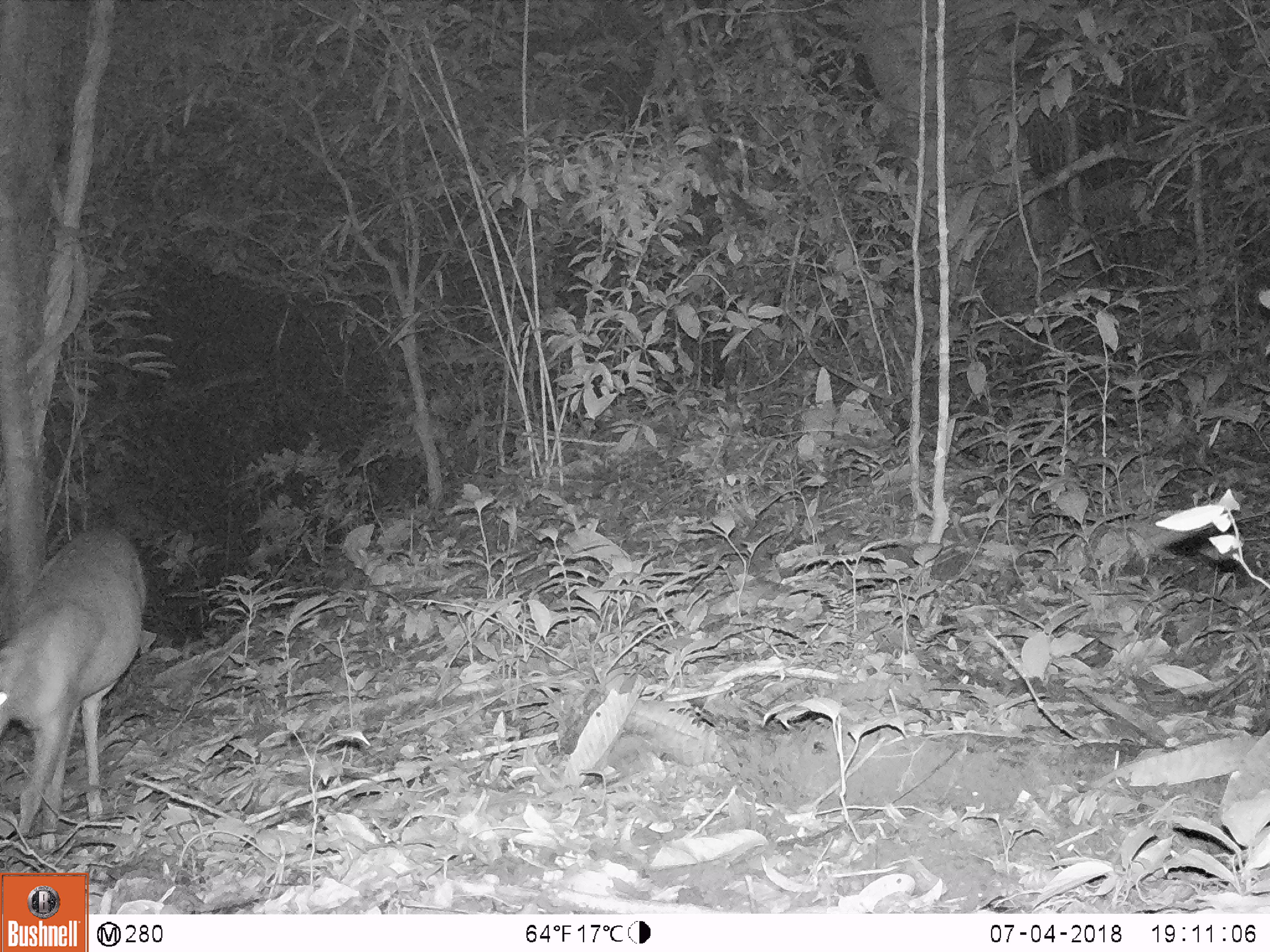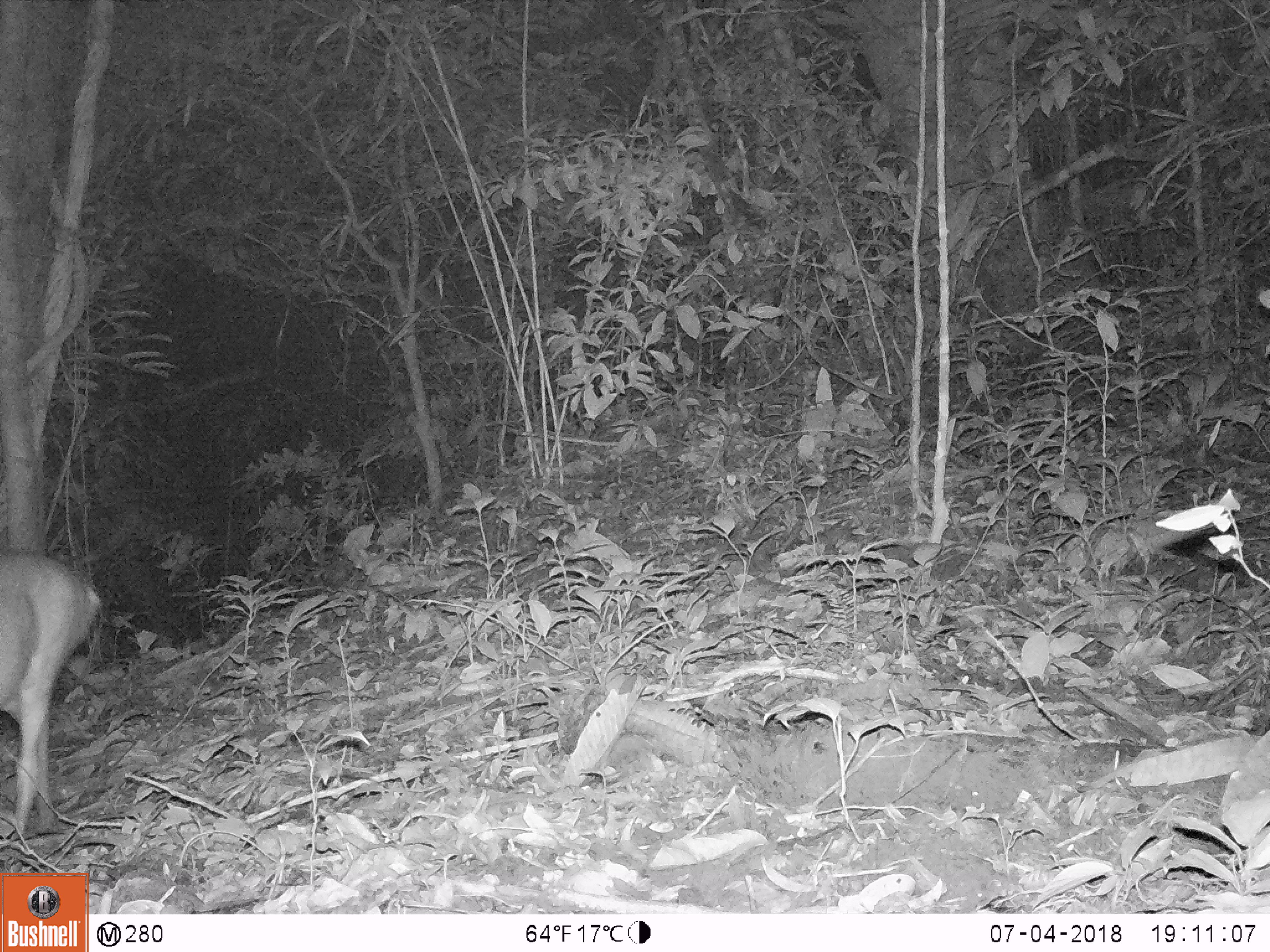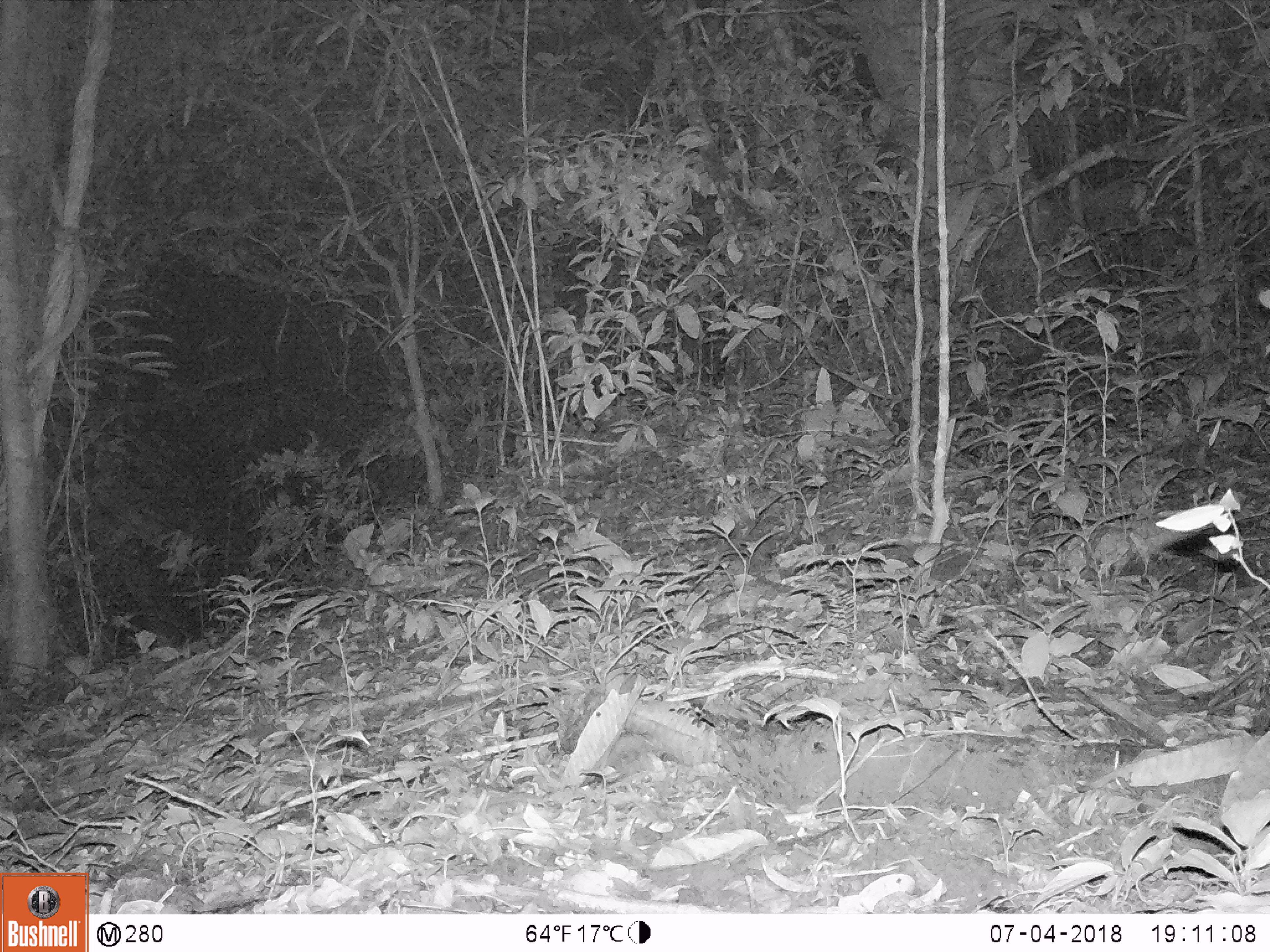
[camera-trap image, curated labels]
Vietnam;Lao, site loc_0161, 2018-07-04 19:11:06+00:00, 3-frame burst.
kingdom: Animalia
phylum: Chordata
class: Mammalia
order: Artiodactyla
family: Cervidae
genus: Muntiacus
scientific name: Muntiacus vuquangensis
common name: large-antlered muntjac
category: large antlered muntjac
Large antlered muntjac (large-antlered muntjac) (Muntiacus vuquangensis). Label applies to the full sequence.